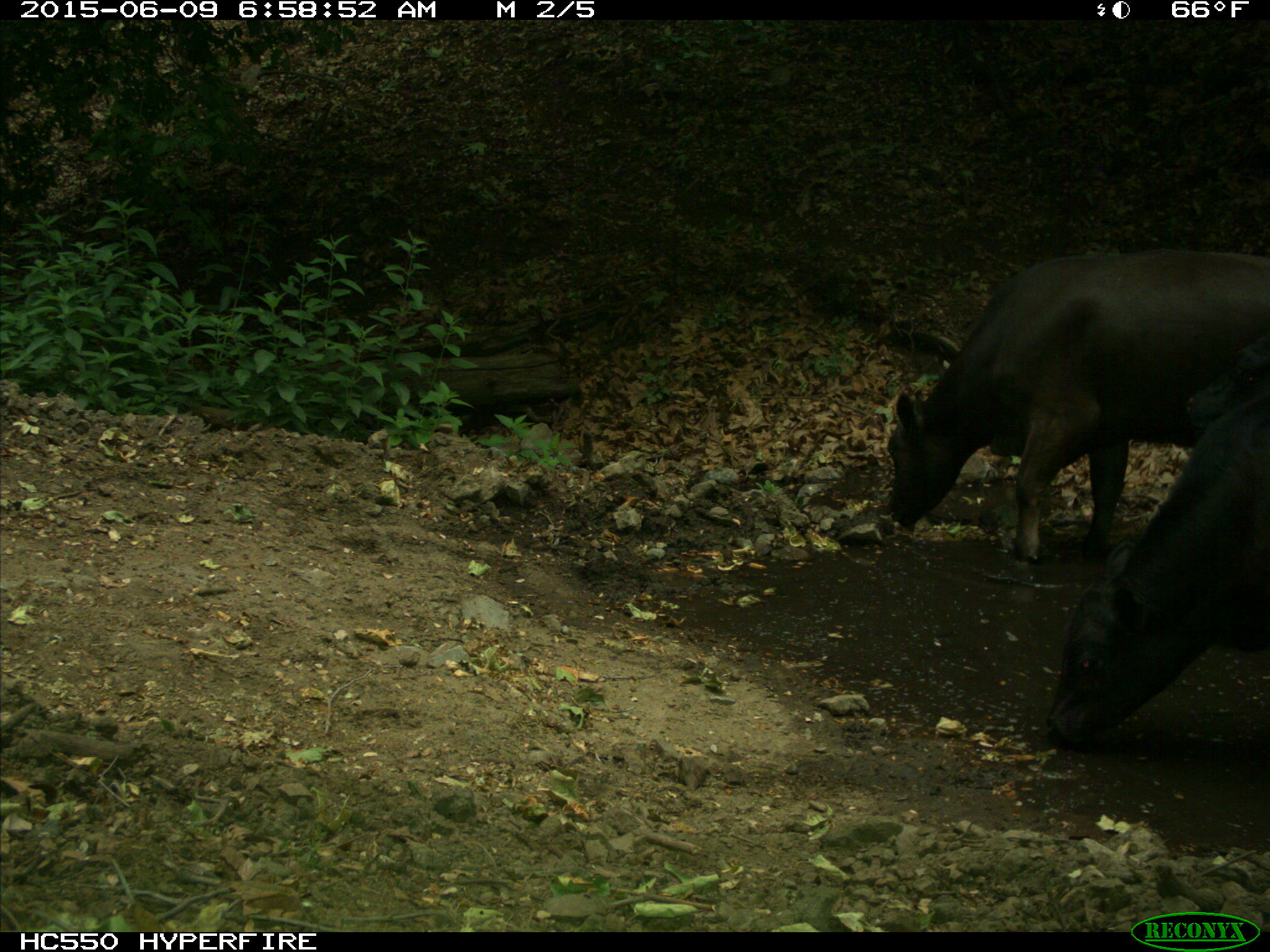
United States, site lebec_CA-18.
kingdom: Animalia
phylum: Chordata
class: Mammalia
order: Artiodactyla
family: Bovidae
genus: Bos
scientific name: Bos taurus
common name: domestic cow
Bos taurus (domestic cow).